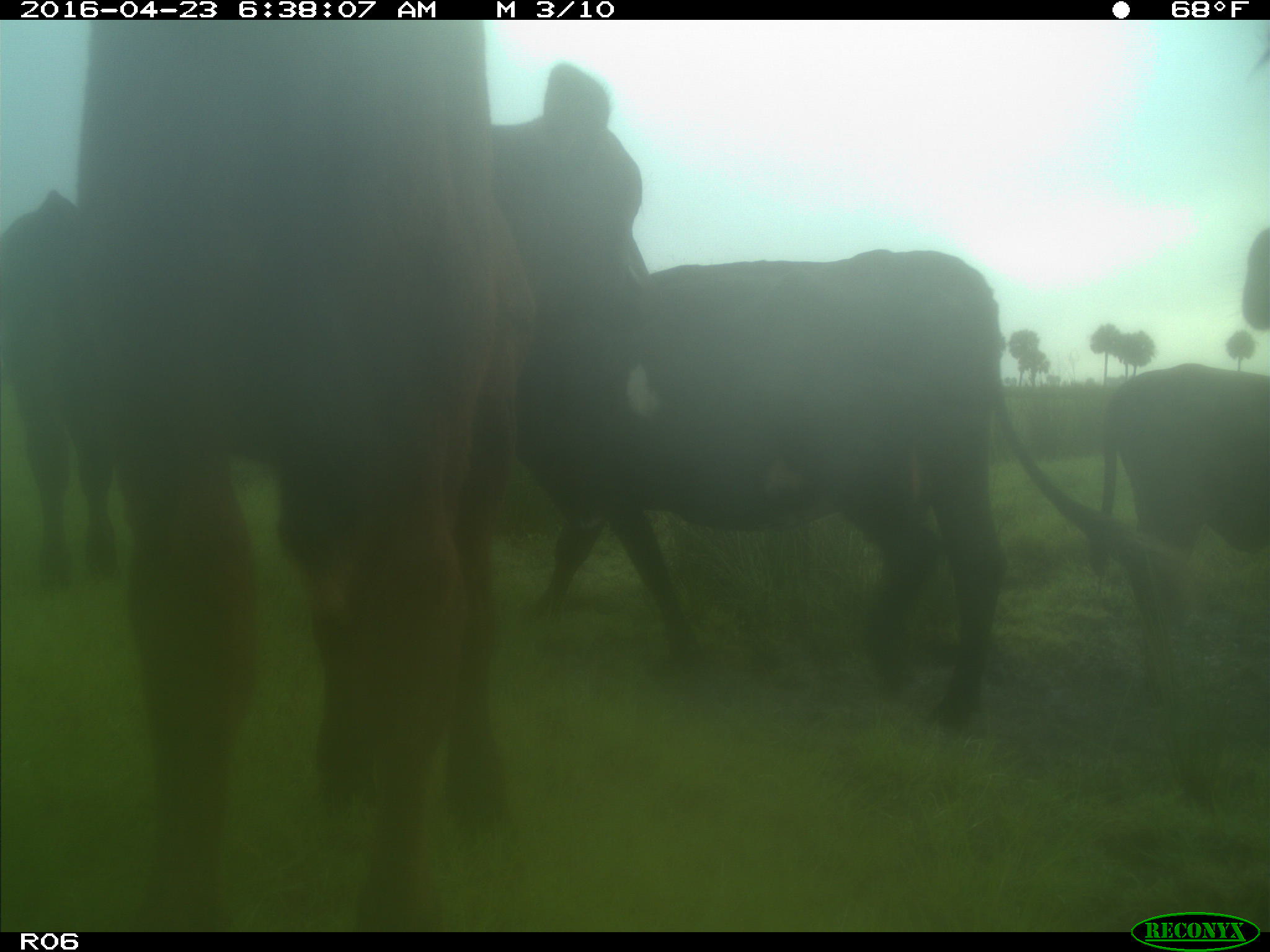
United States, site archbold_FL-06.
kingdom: Animalia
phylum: Chordata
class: Mammalia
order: Artiodactyla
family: Bovidae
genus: Bos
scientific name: Bos taurus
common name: domestic cow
Bos taurus (domestic cow).